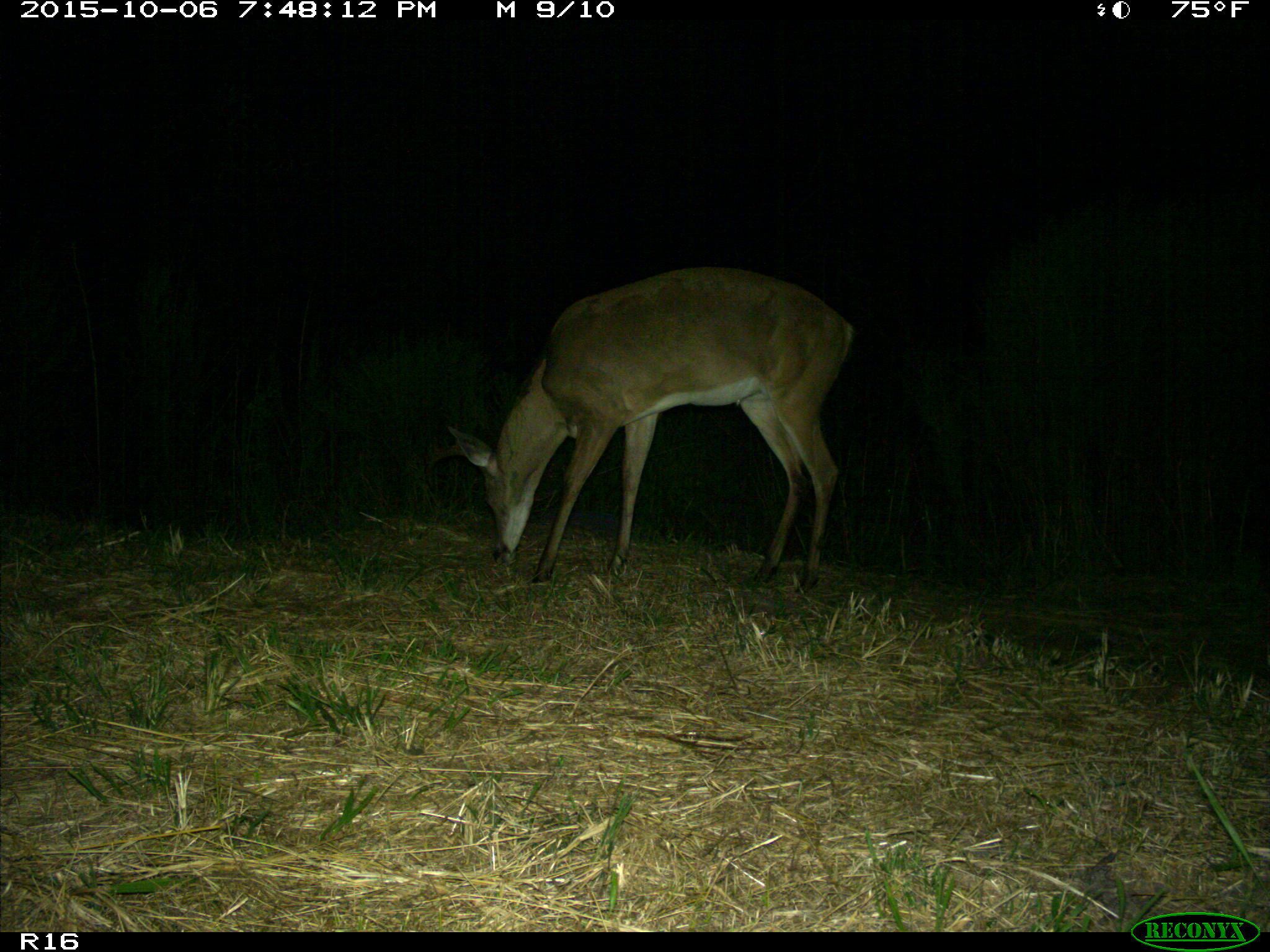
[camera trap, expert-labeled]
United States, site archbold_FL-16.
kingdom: Animalia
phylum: Chordata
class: Mammalia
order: Artiodactyla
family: Cervidae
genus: Odocoileus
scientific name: Odocoileus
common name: deer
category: unidentified deer